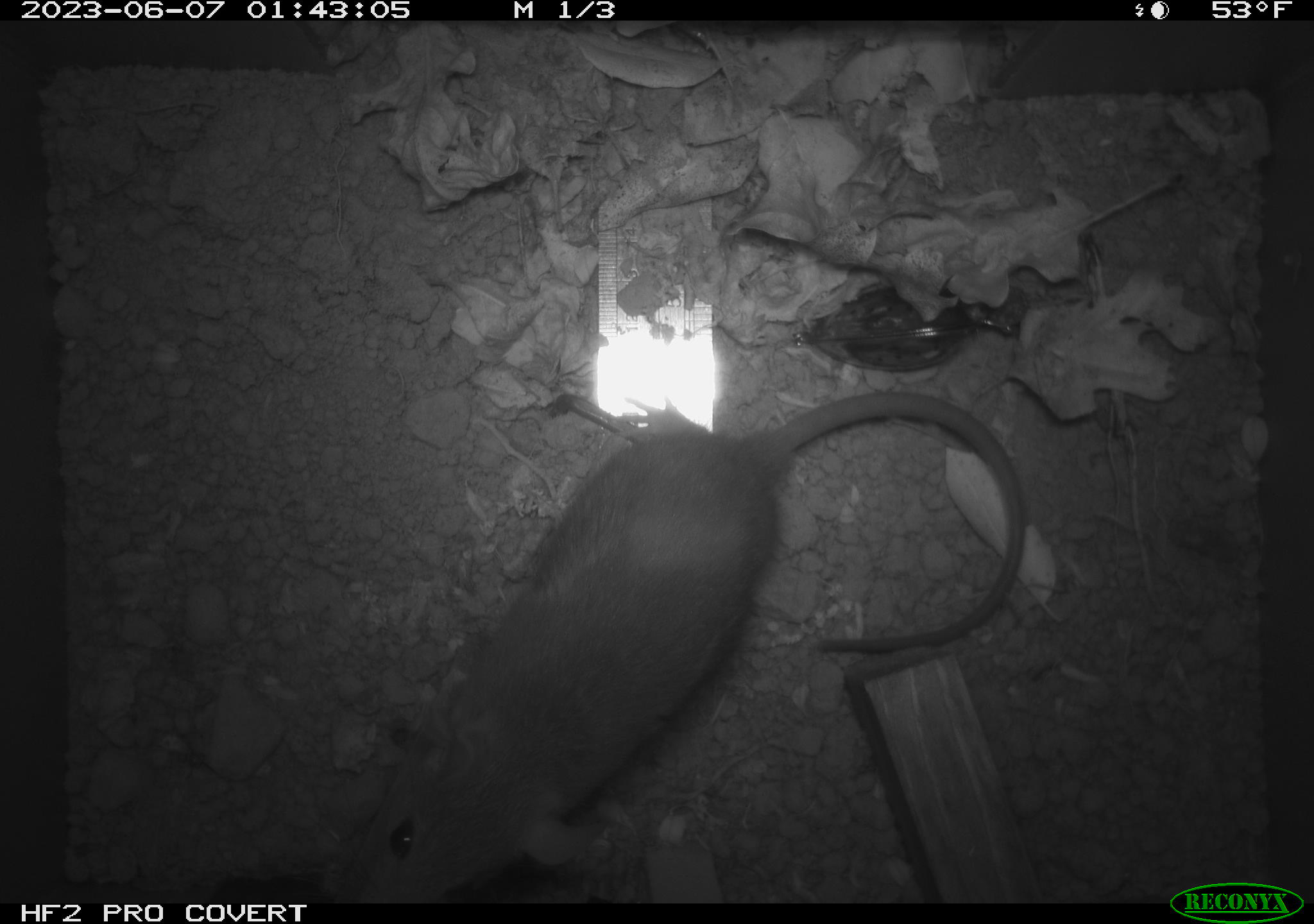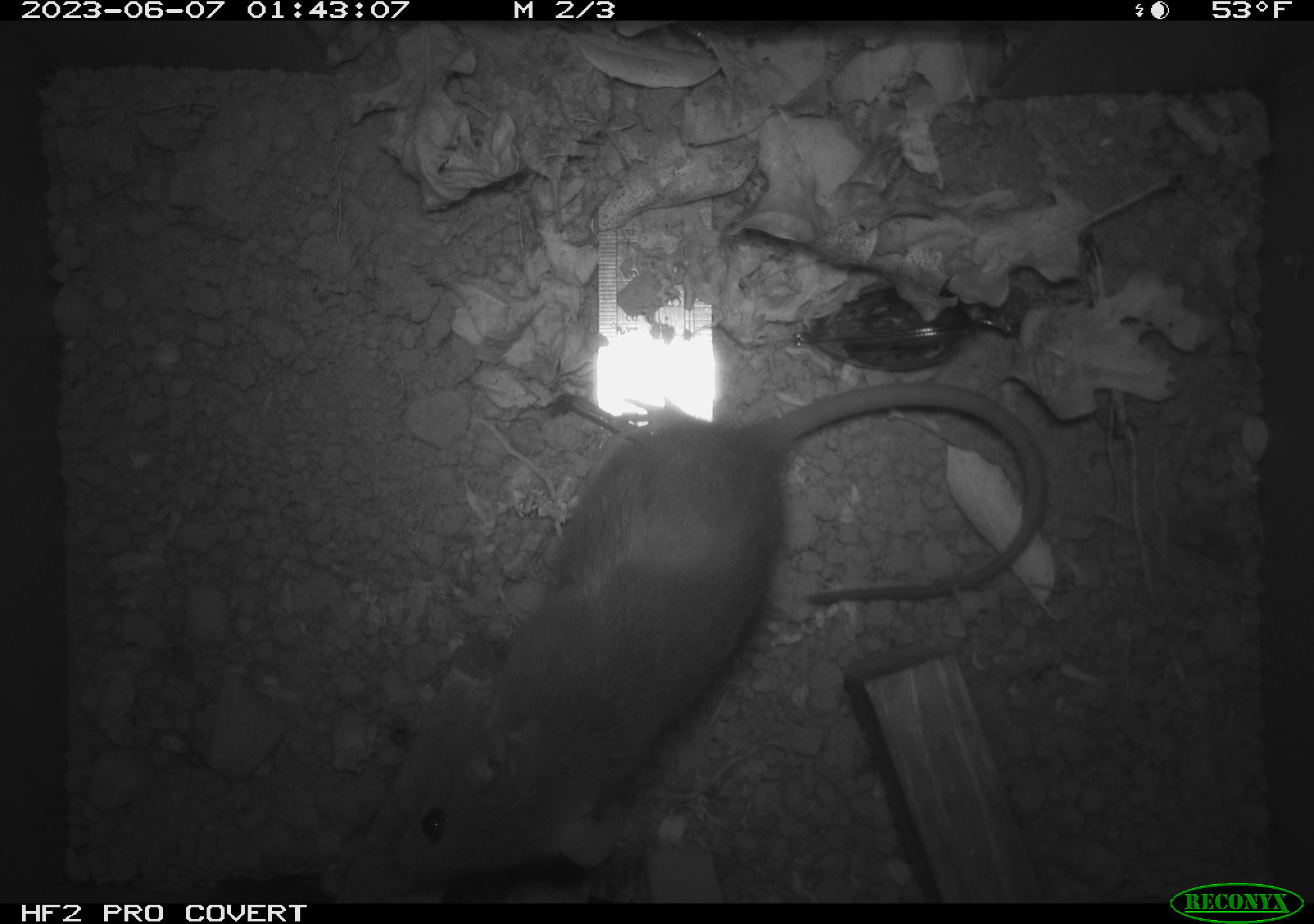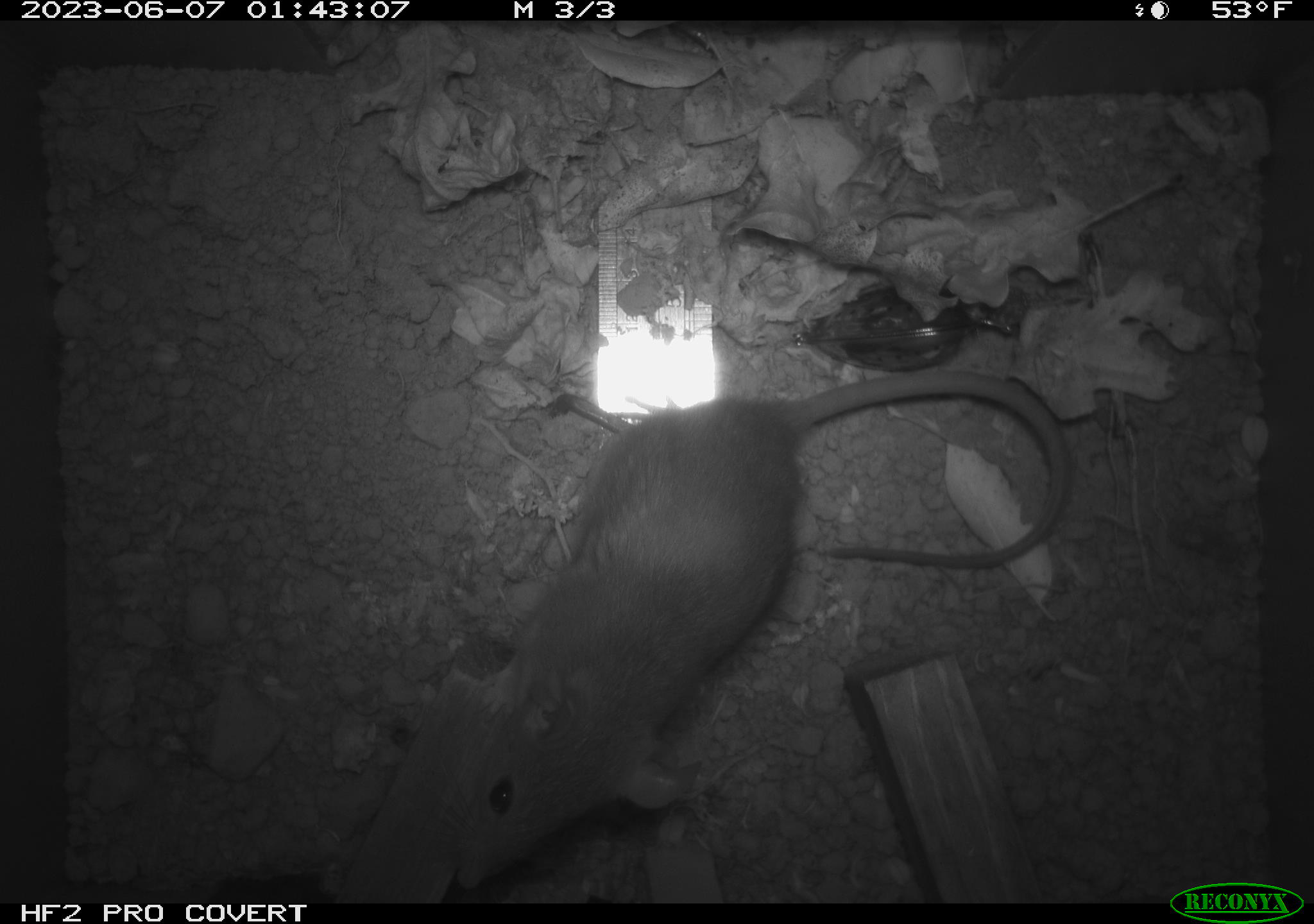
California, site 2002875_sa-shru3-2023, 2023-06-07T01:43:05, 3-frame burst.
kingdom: Animalia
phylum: Chordata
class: Mammalia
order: Rodentia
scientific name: Rodentia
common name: mouse species